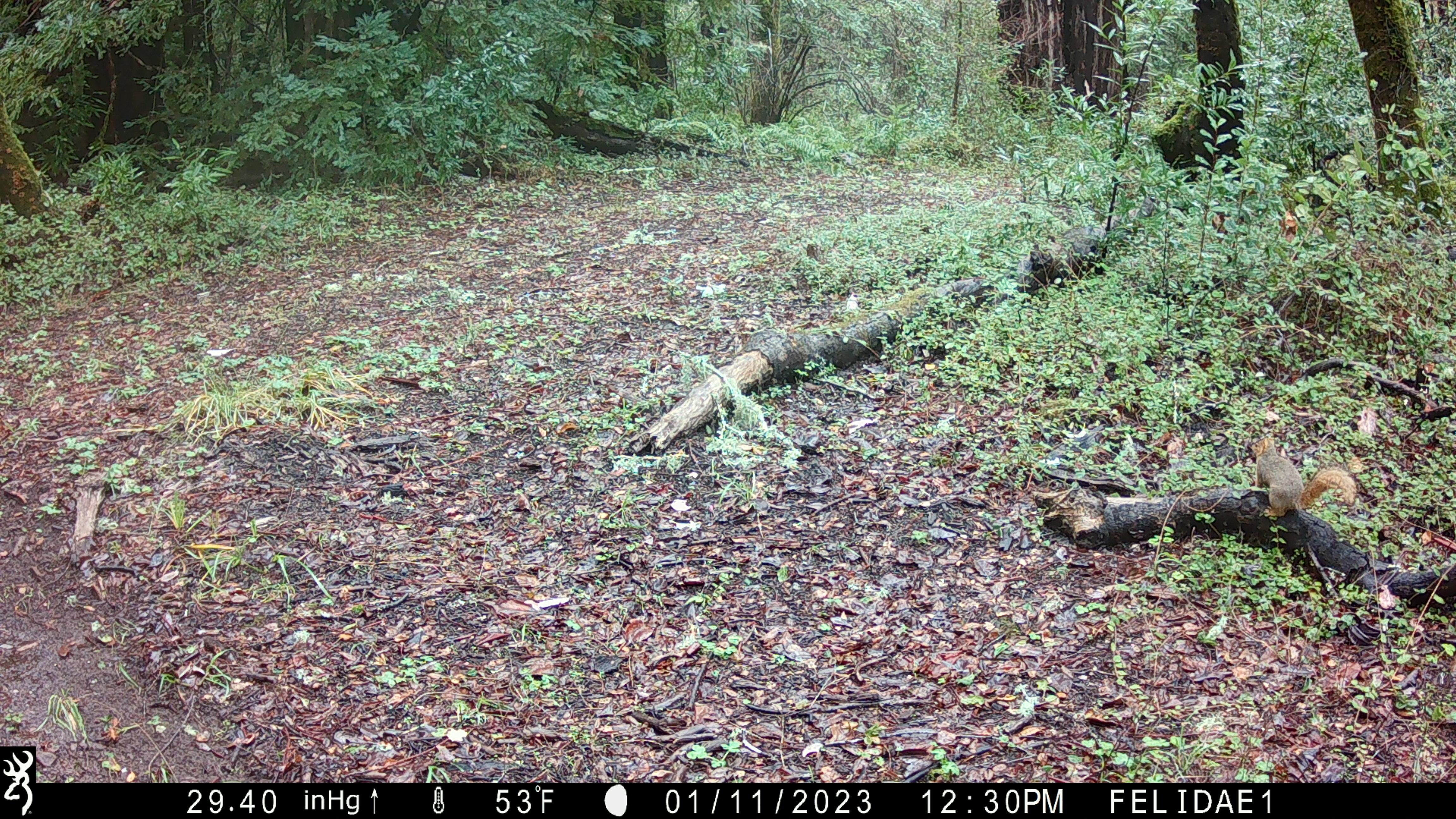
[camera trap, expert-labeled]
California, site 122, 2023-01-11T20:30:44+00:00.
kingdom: Animalia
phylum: Chordata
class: Mammalia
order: Rodentia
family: Sciuridae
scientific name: Sciuridae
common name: squirrel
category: unknown squirrel